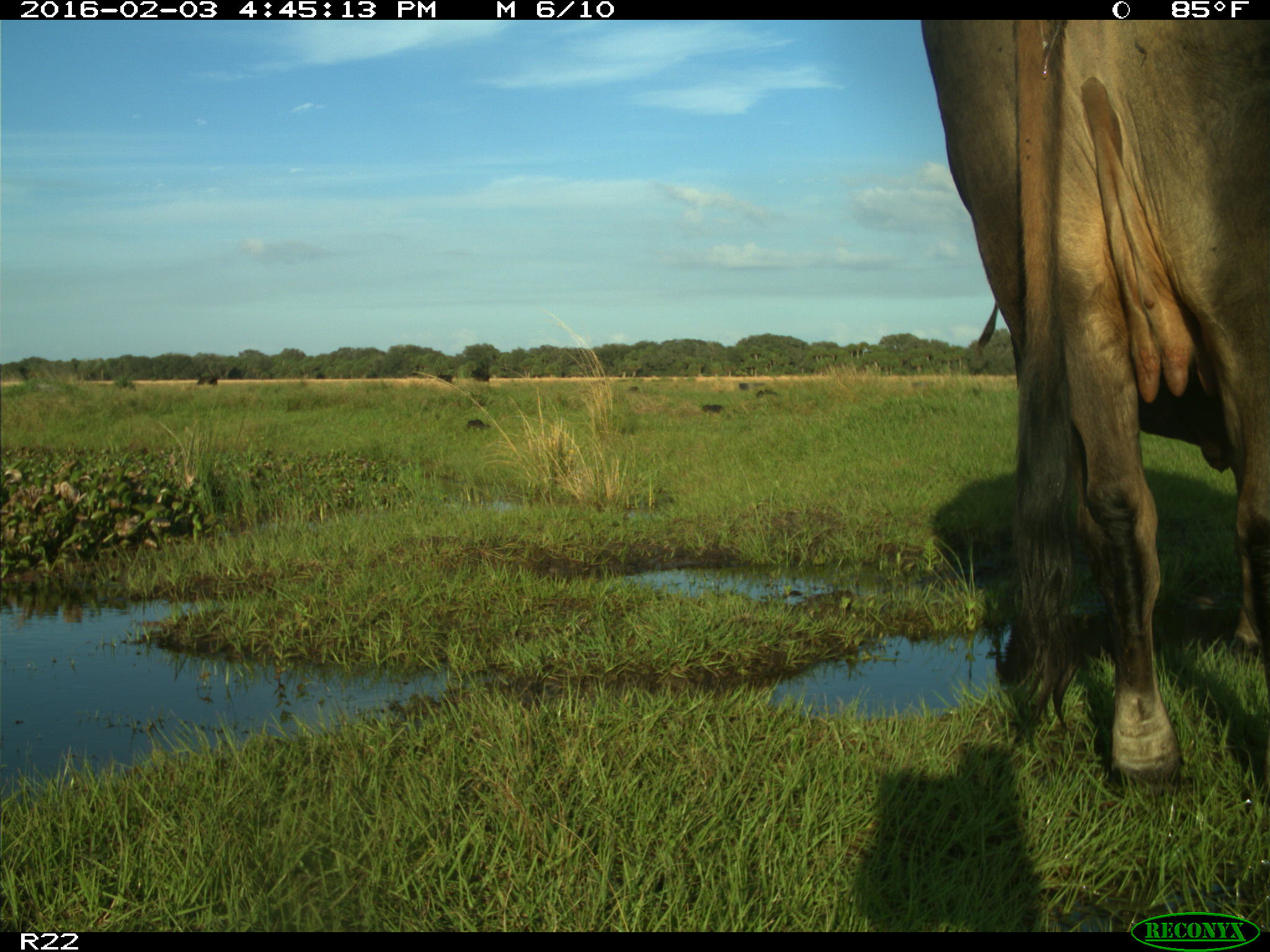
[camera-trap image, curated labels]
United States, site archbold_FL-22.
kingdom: Animalia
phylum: Chordata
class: Mammalia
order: Artiodactyla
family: Bovidae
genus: Bos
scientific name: Bos taurus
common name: domestic cow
Bos taurus (domestic cow).